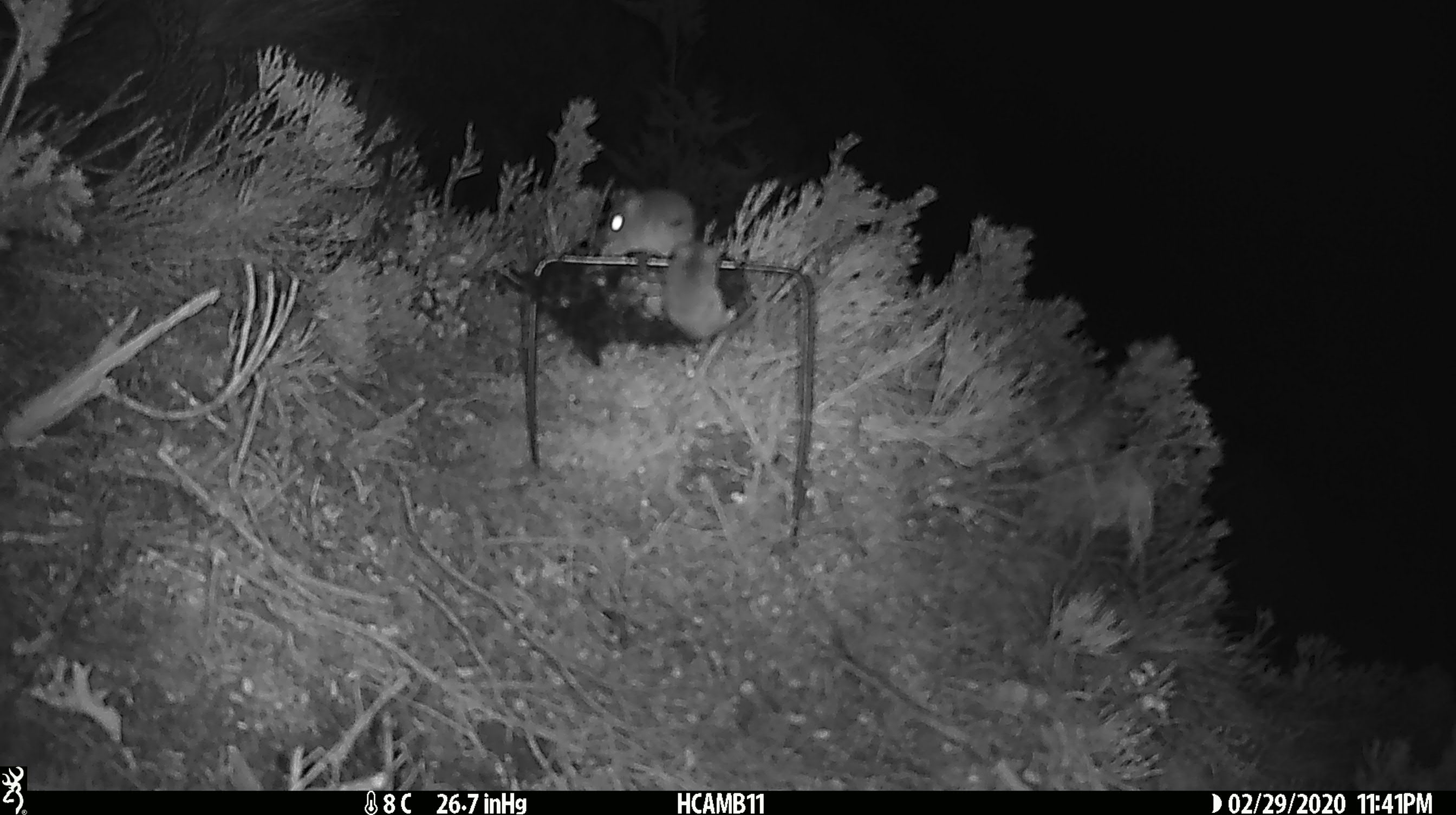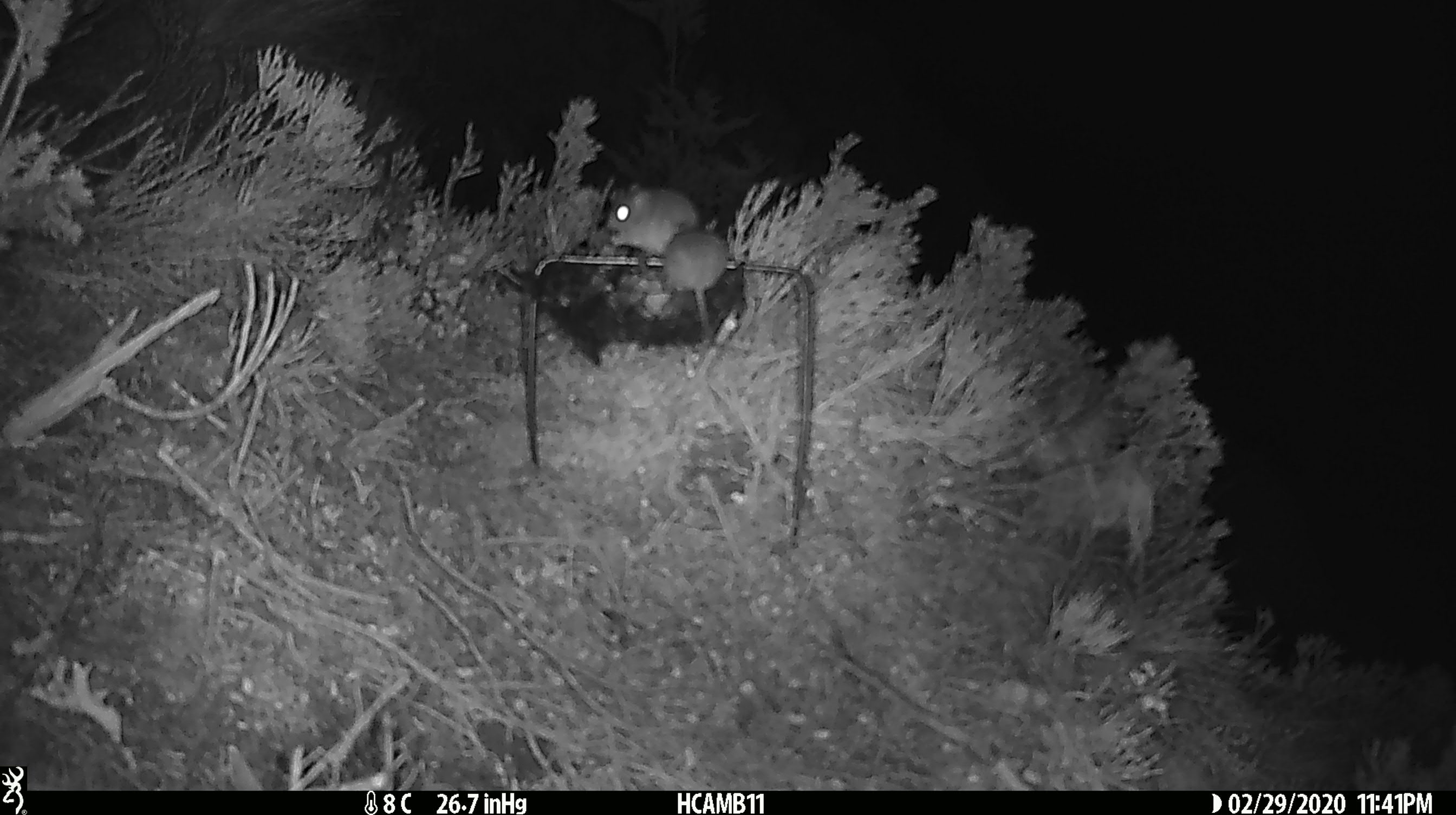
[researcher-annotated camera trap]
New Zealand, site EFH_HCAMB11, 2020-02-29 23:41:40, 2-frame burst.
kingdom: Animalia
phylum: Chordata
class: Mammalia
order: Rodentia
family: Muridae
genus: Mus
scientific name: Mus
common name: mouse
Mouse (Mus).